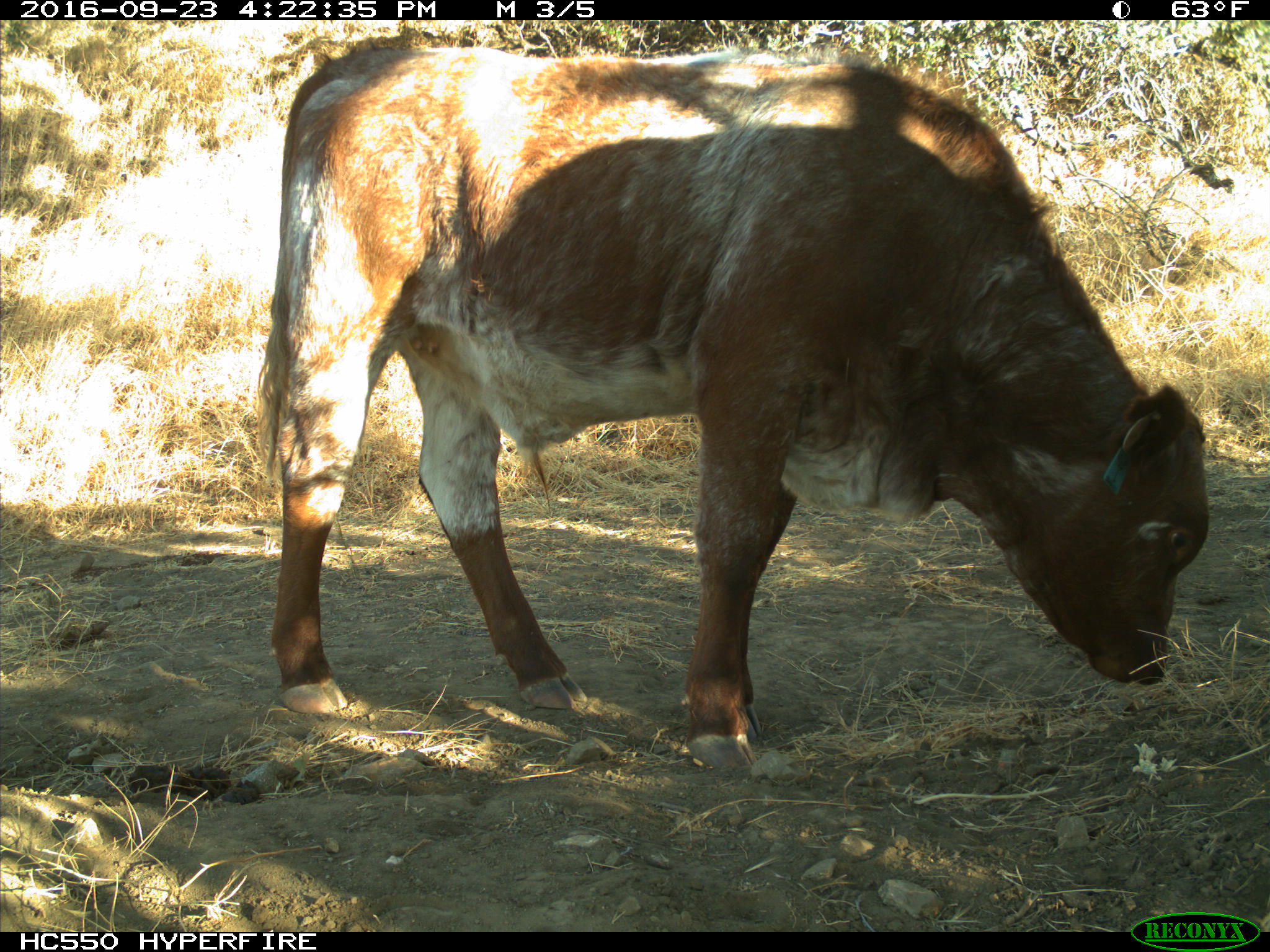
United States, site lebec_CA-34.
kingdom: Animalia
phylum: Chordata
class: Mammalia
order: Artiodactyla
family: Bovidae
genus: Bos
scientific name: Bos taurus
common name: domestic cow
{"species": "Bos taurus (domestic cow)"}